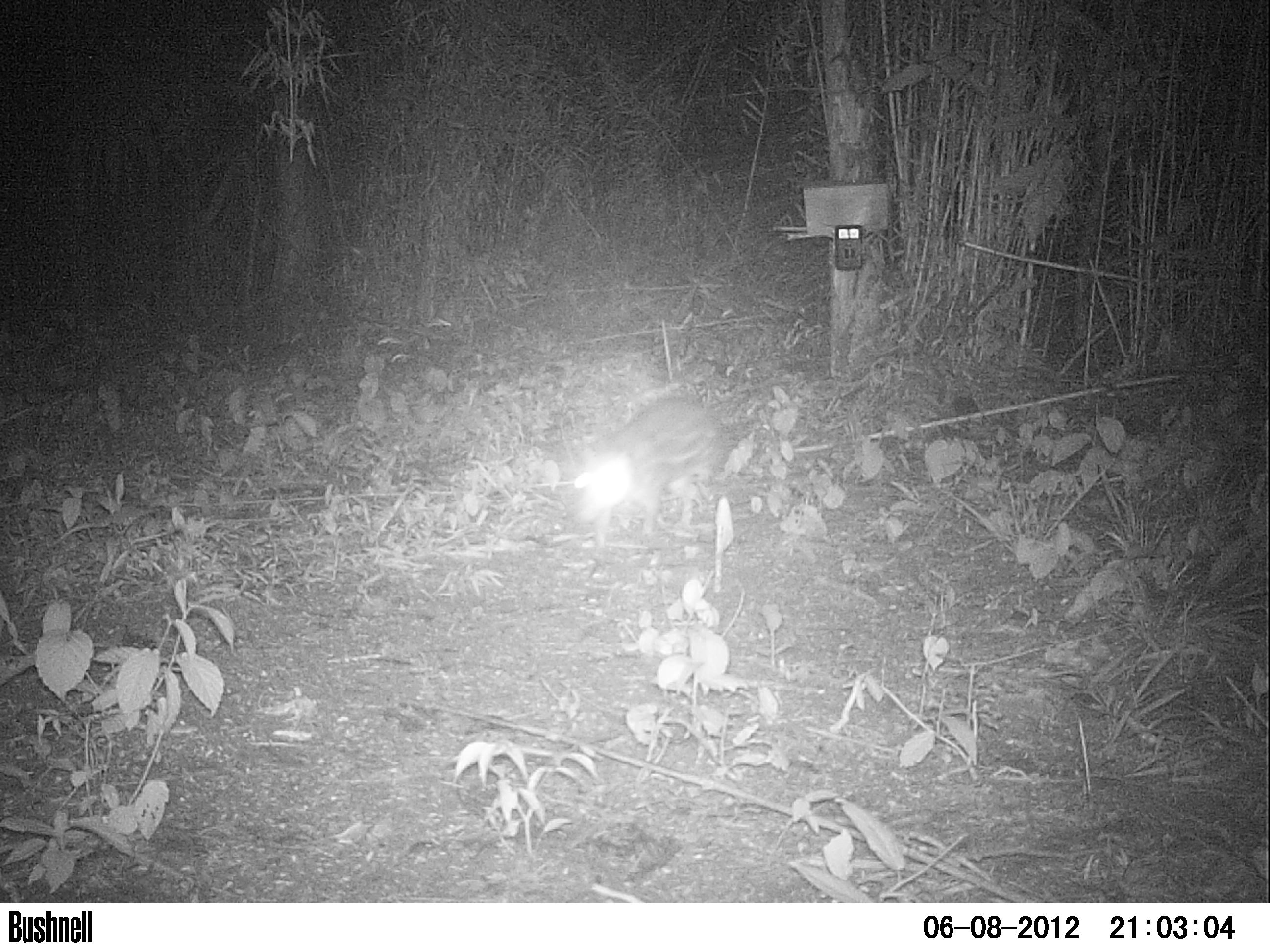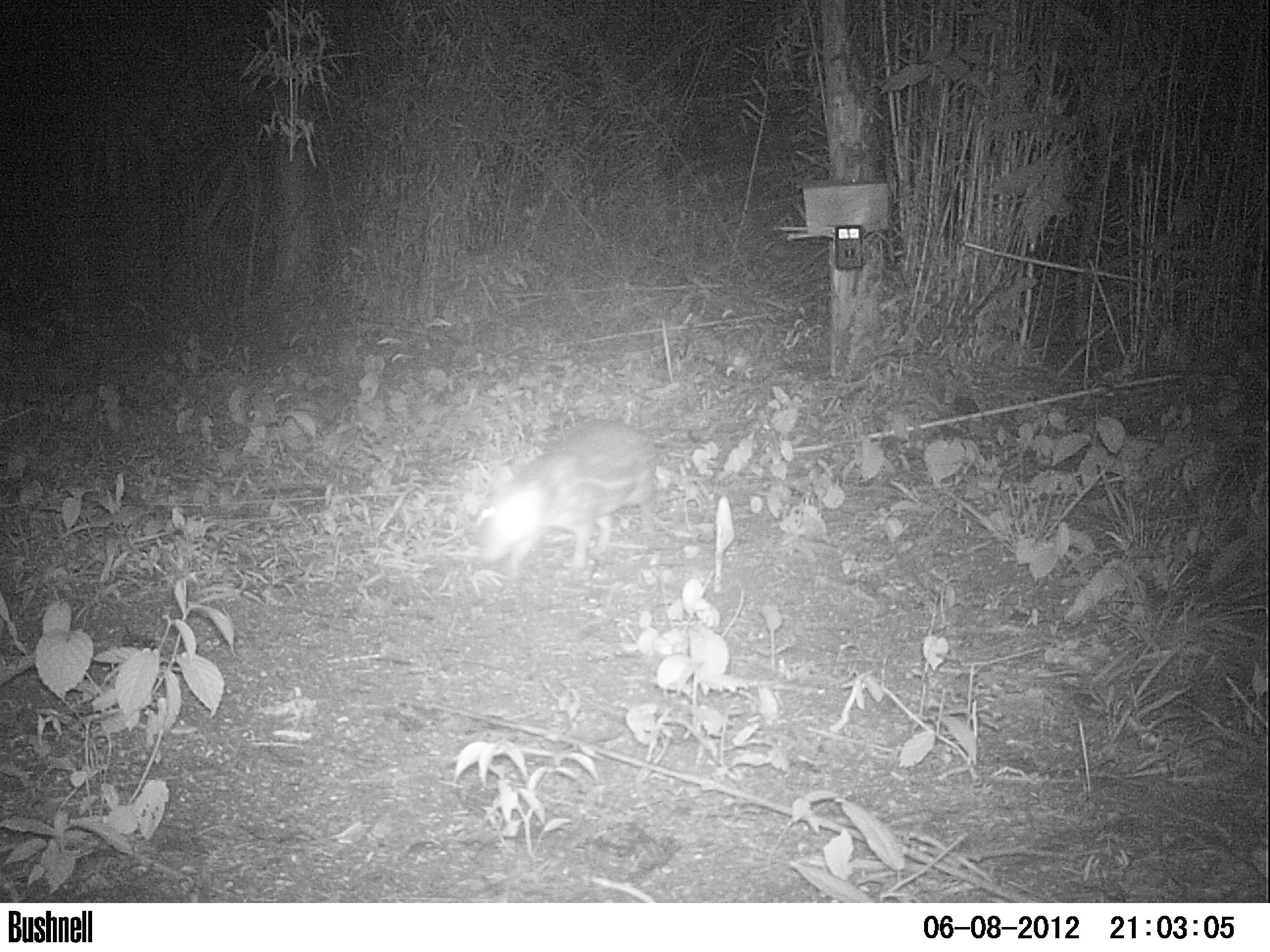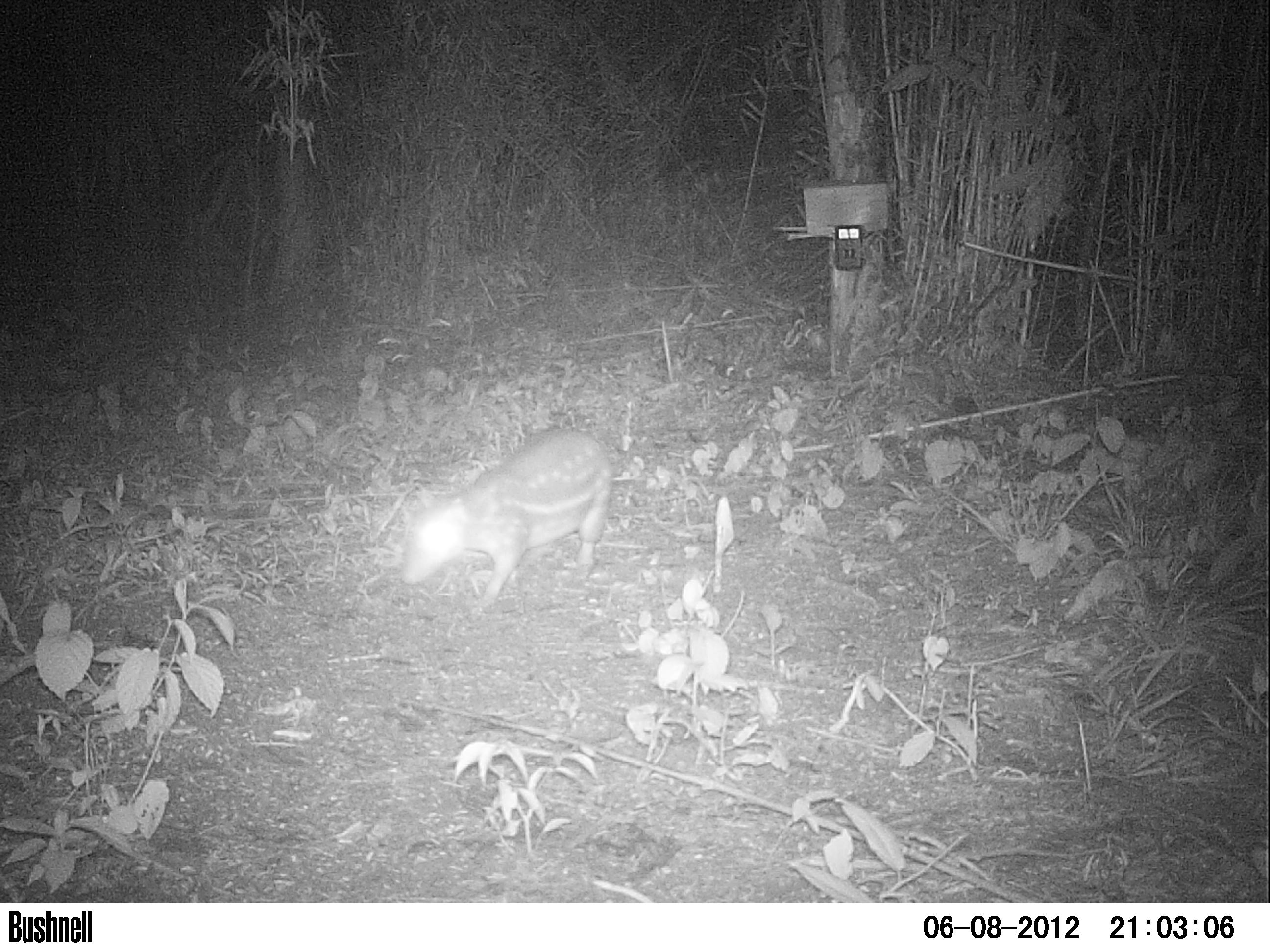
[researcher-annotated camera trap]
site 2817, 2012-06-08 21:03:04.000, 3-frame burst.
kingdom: Animalia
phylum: Chordata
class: Mammalia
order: Rodentia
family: Cuniculidae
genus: Cuniculus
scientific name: Cuniculus paca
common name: spotted paca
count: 1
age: adult